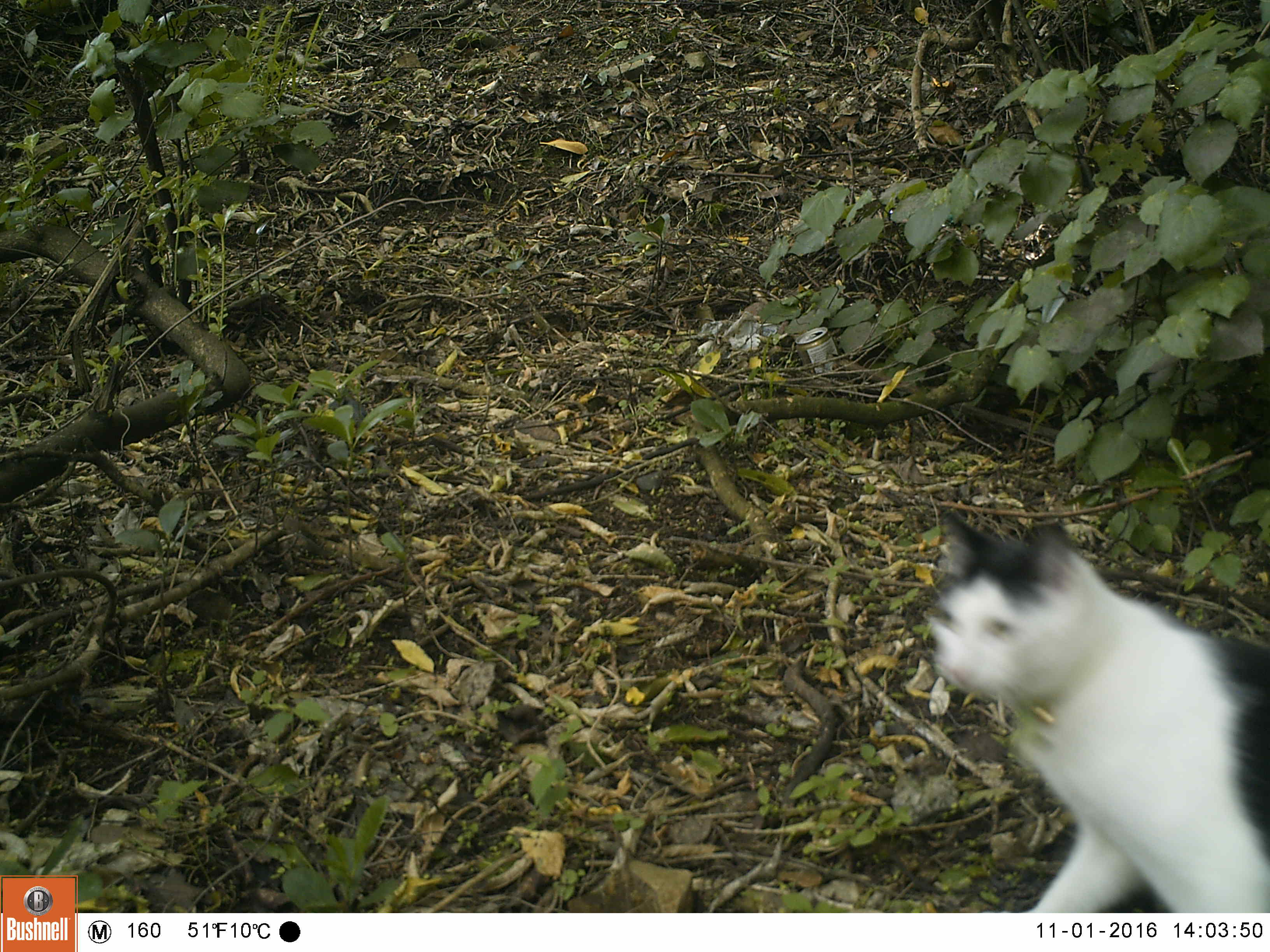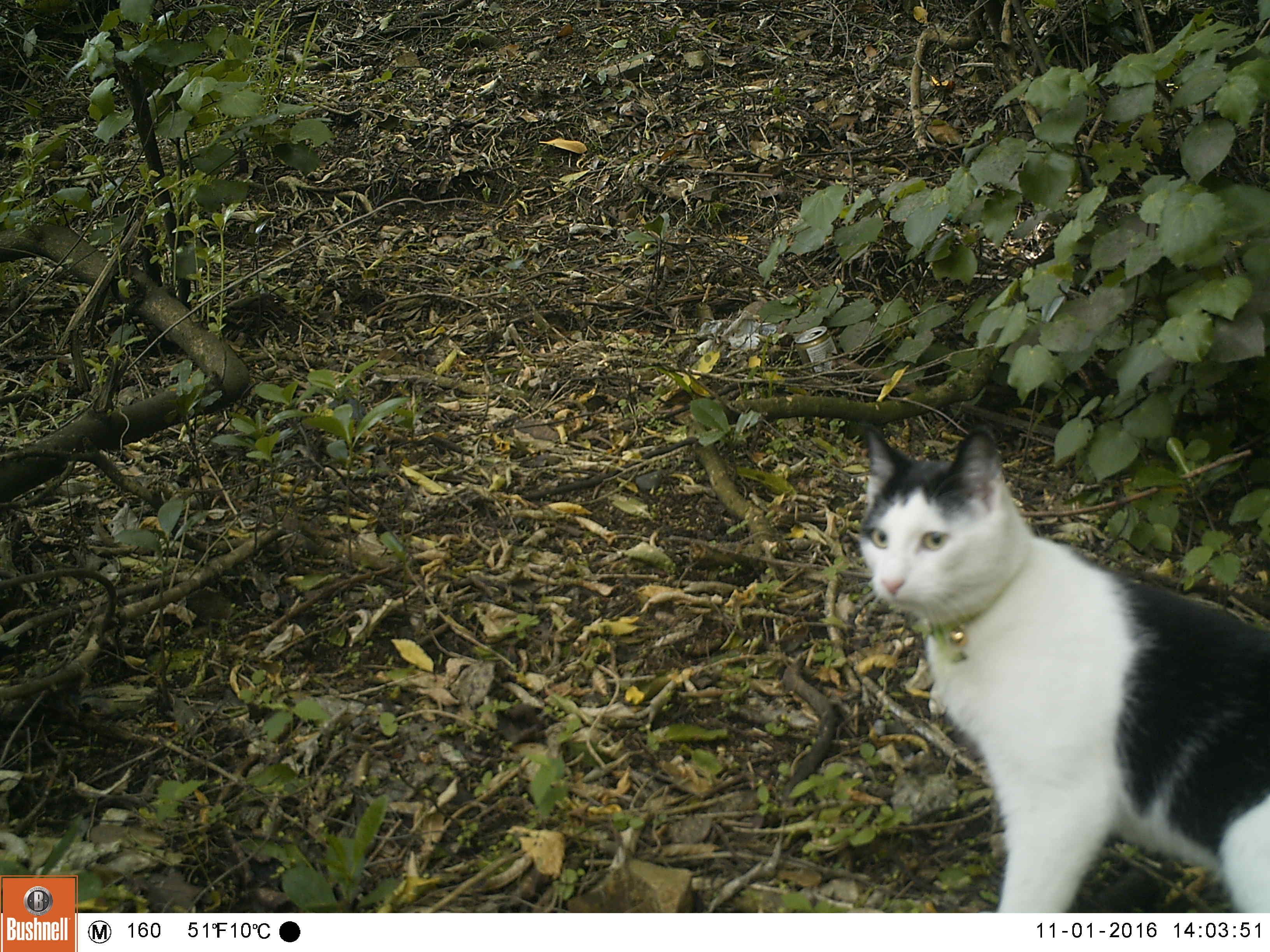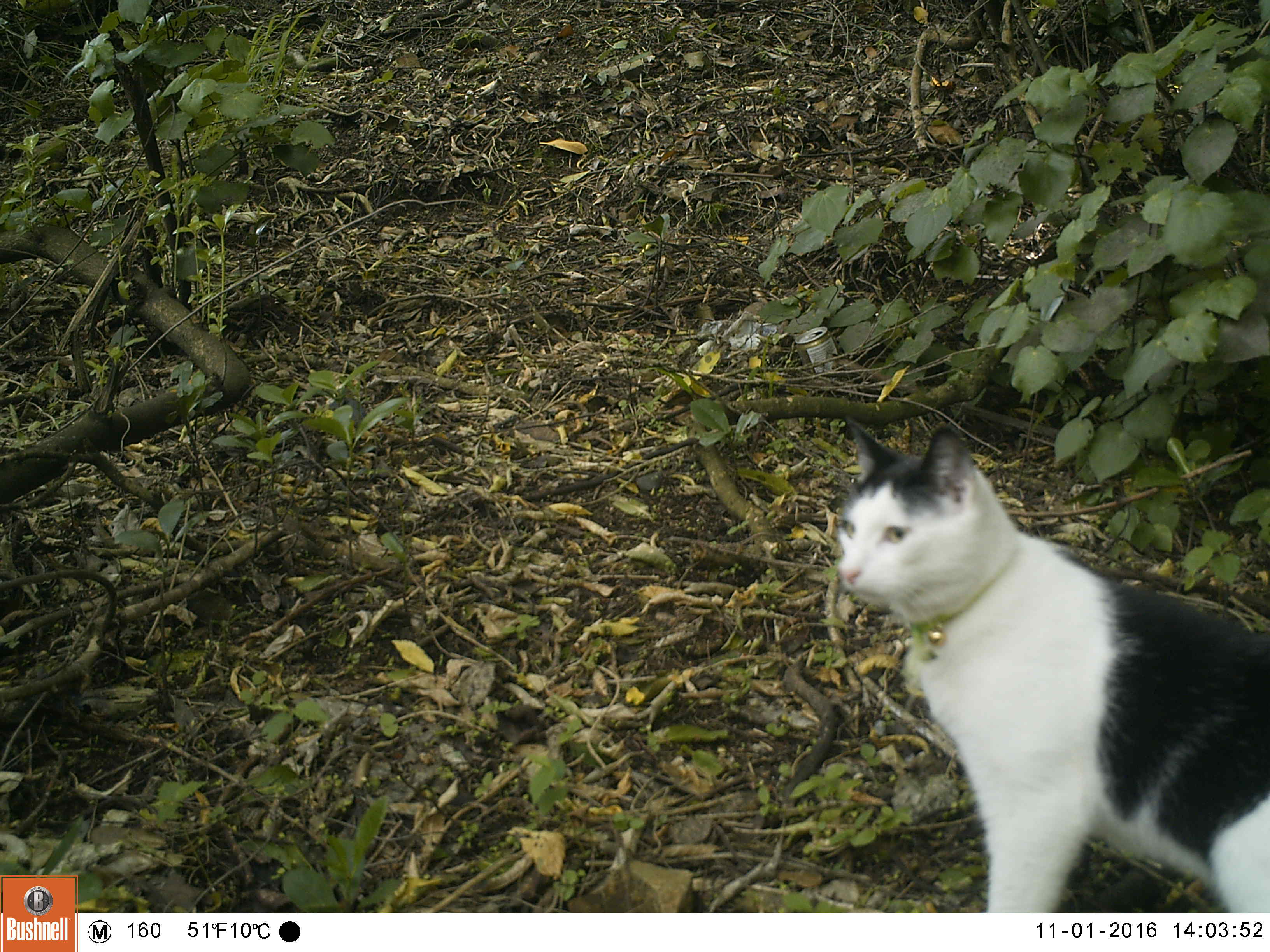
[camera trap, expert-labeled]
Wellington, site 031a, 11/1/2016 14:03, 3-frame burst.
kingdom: Animalia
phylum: Chordata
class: Mammalia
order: Carnivora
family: Felidae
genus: Felis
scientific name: Felis catus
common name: cat